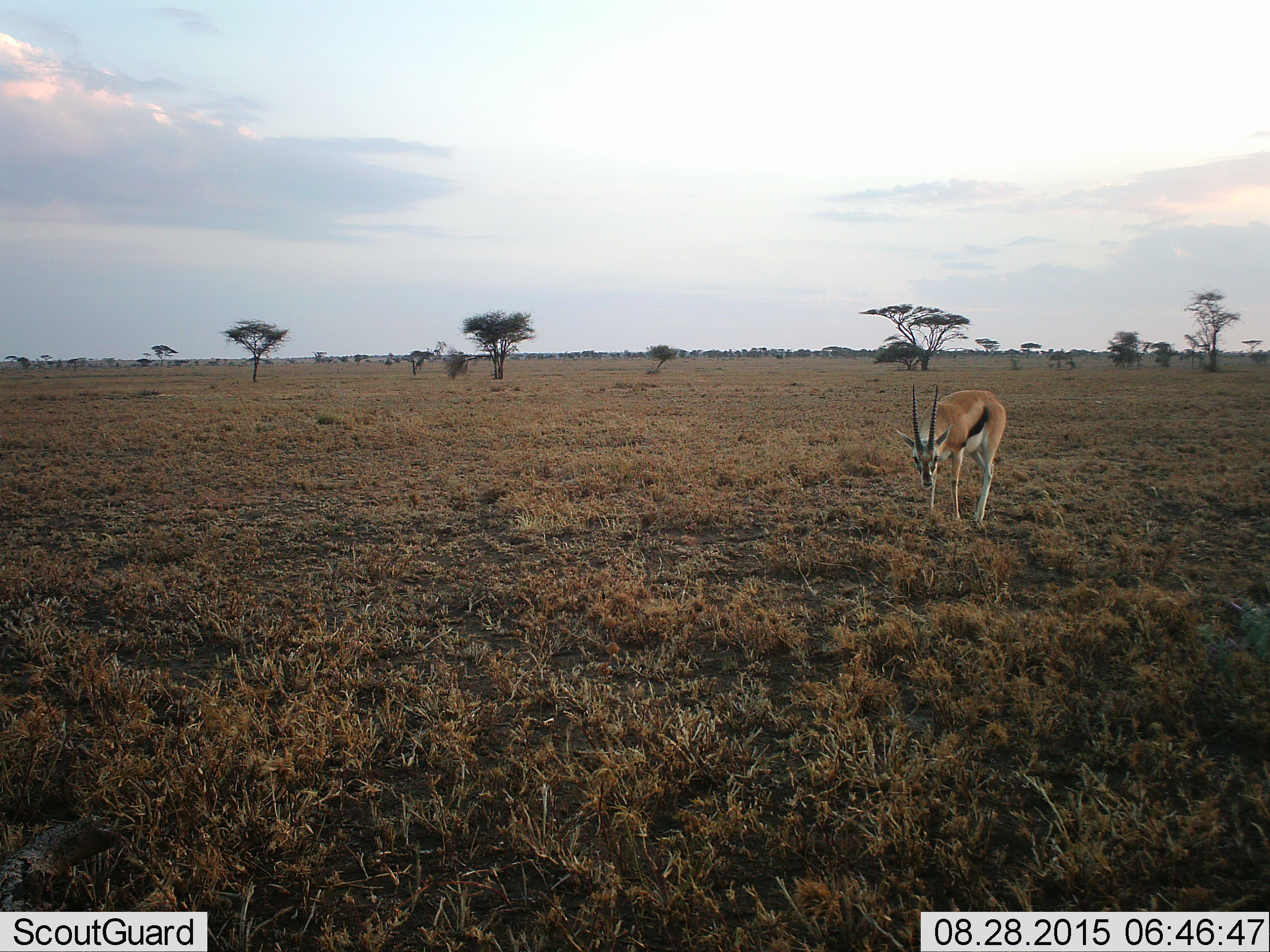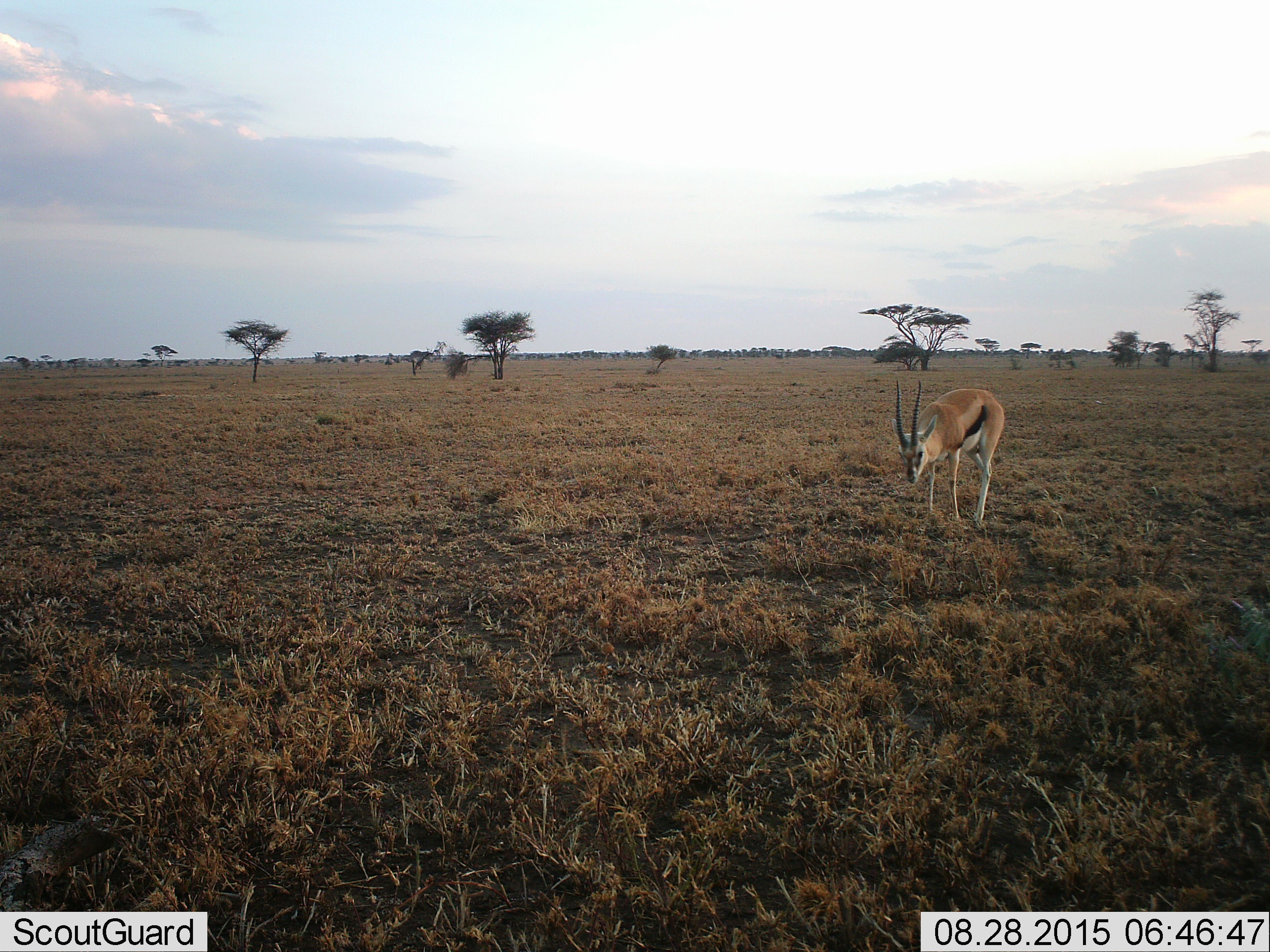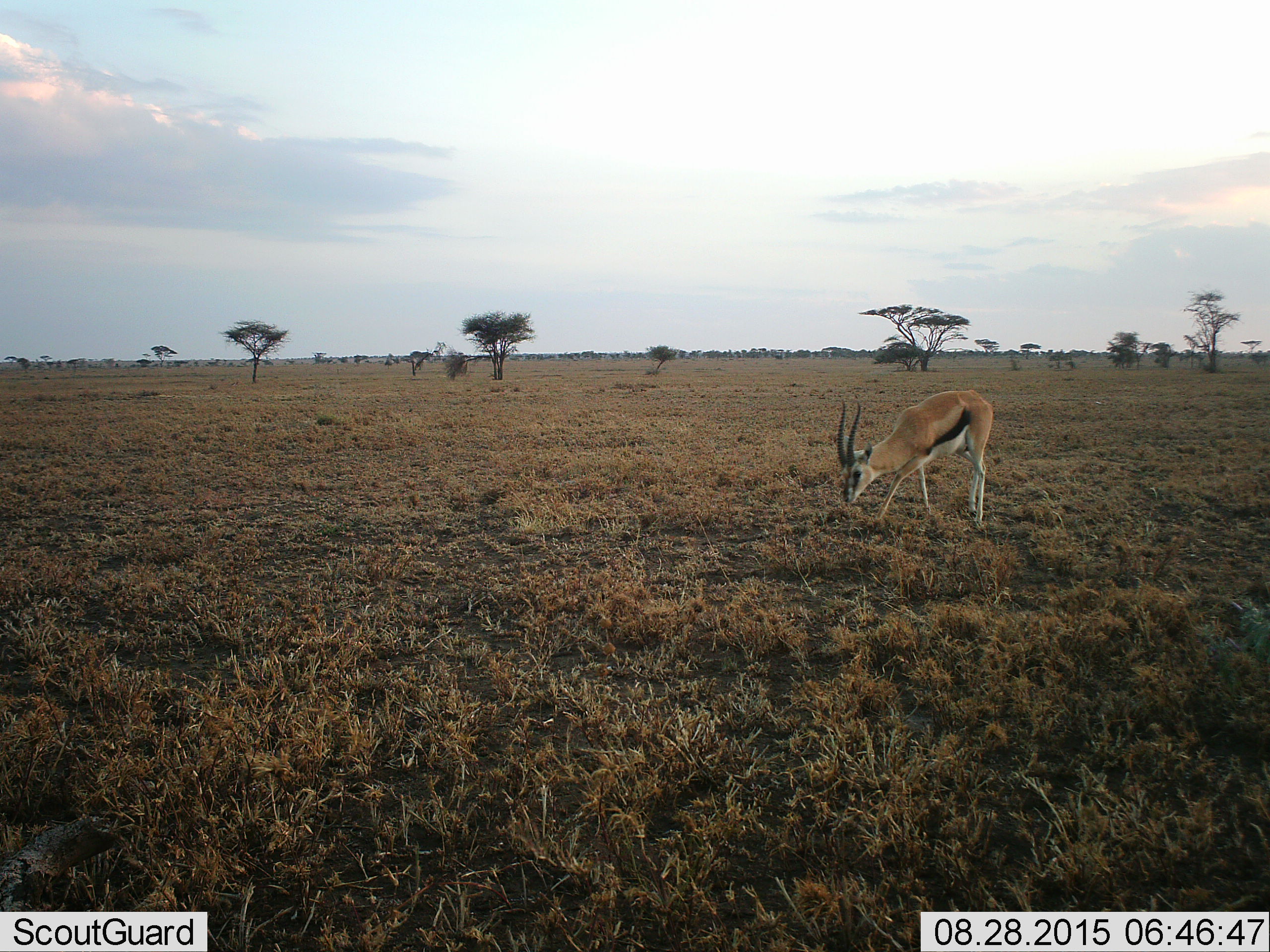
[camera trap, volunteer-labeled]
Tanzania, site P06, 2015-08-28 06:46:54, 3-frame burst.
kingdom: Animalia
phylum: Chordata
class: Mammalia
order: Artiodactyla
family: Bovidae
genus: Eudorcas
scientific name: Eudorcas thomsonii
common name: thomson's gazelle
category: gazellethomsons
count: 1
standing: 60%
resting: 0%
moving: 50%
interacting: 0%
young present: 0%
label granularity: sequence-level